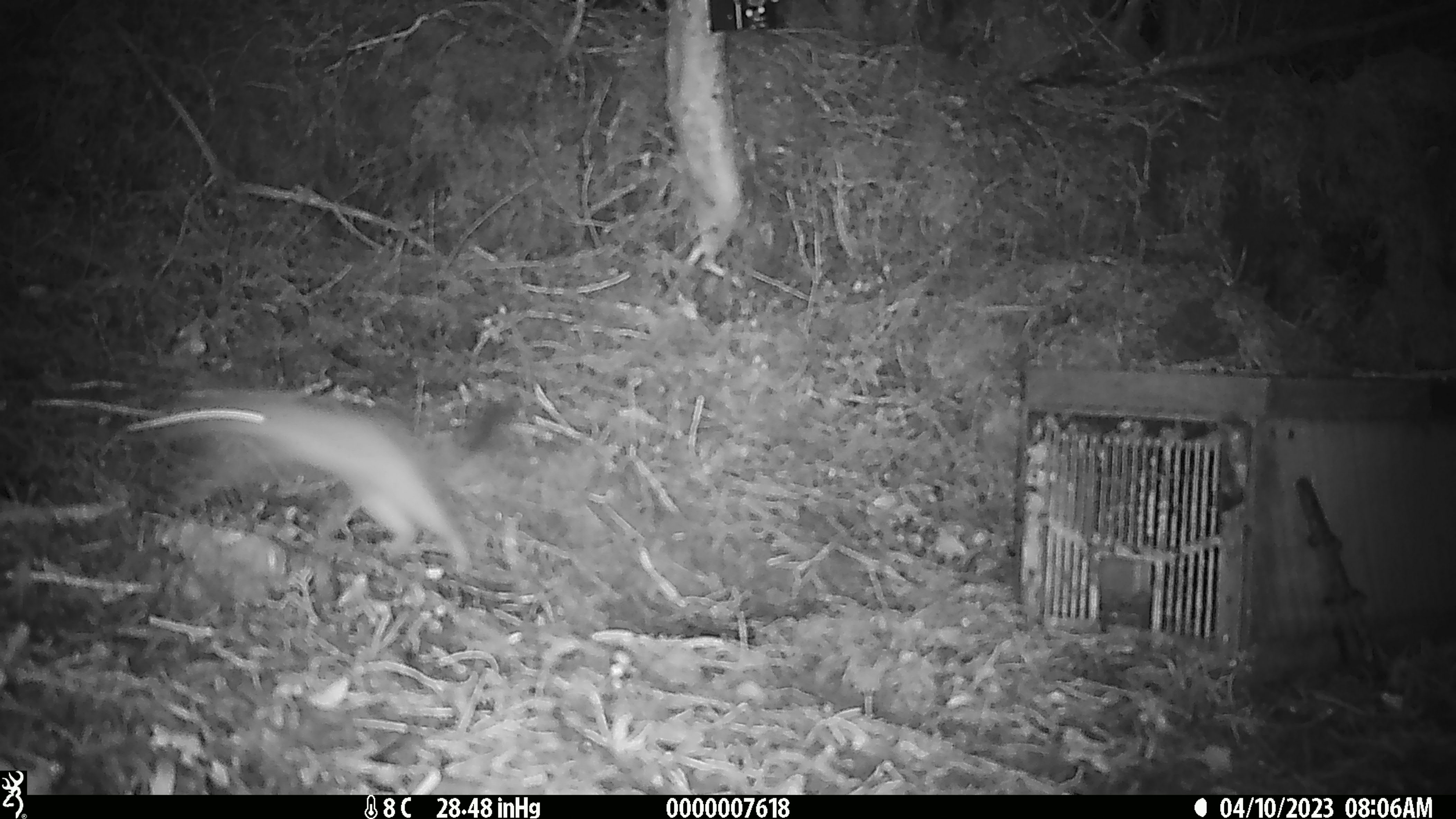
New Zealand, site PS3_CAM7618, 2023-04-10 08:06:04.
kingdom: Animalia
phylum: Chordata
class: Mammalia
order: Carnivora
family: Mustelidae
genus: Mustela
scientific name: Mustela erminea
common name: stoat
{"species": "stoat (Mustela erminea)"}